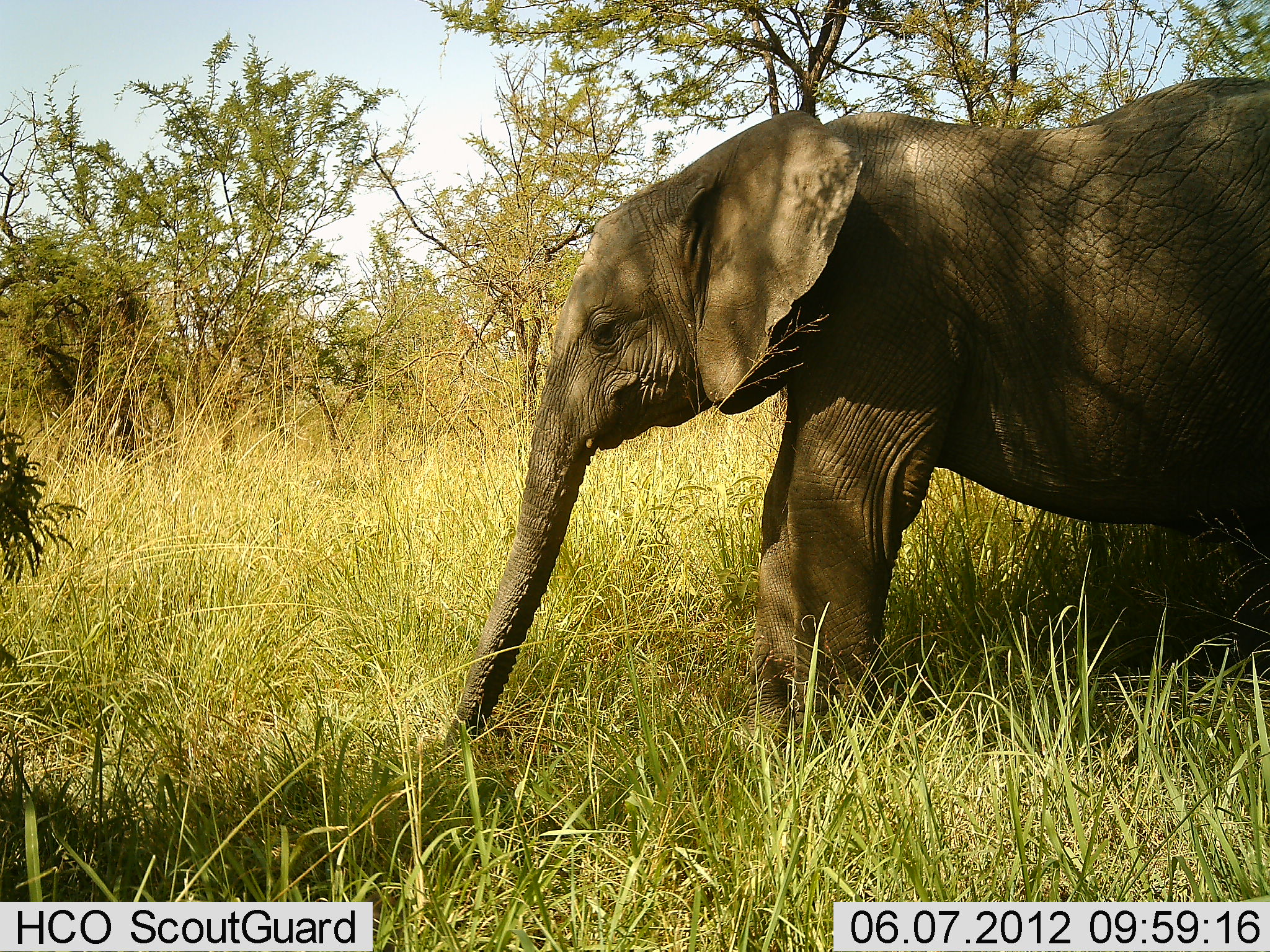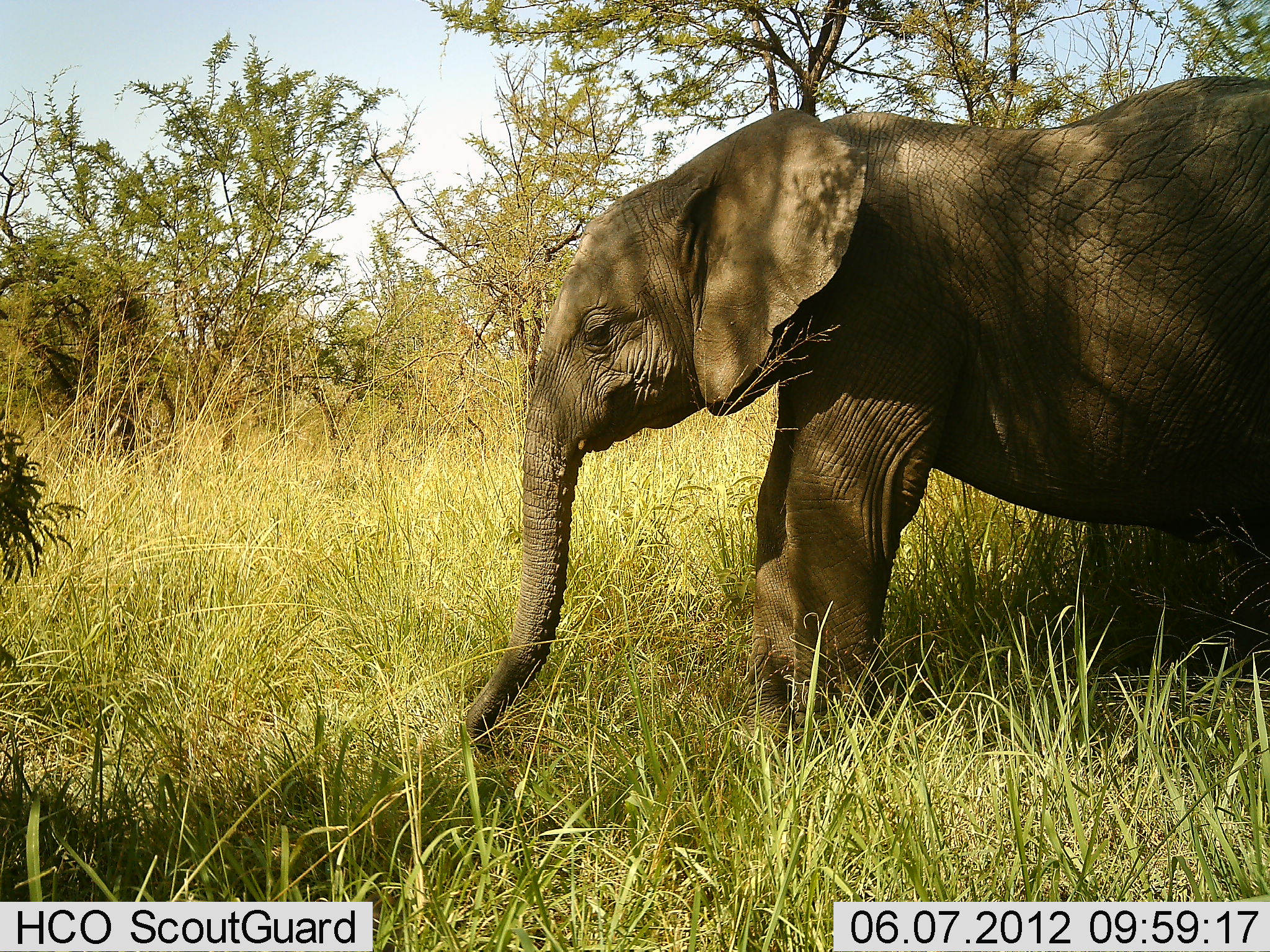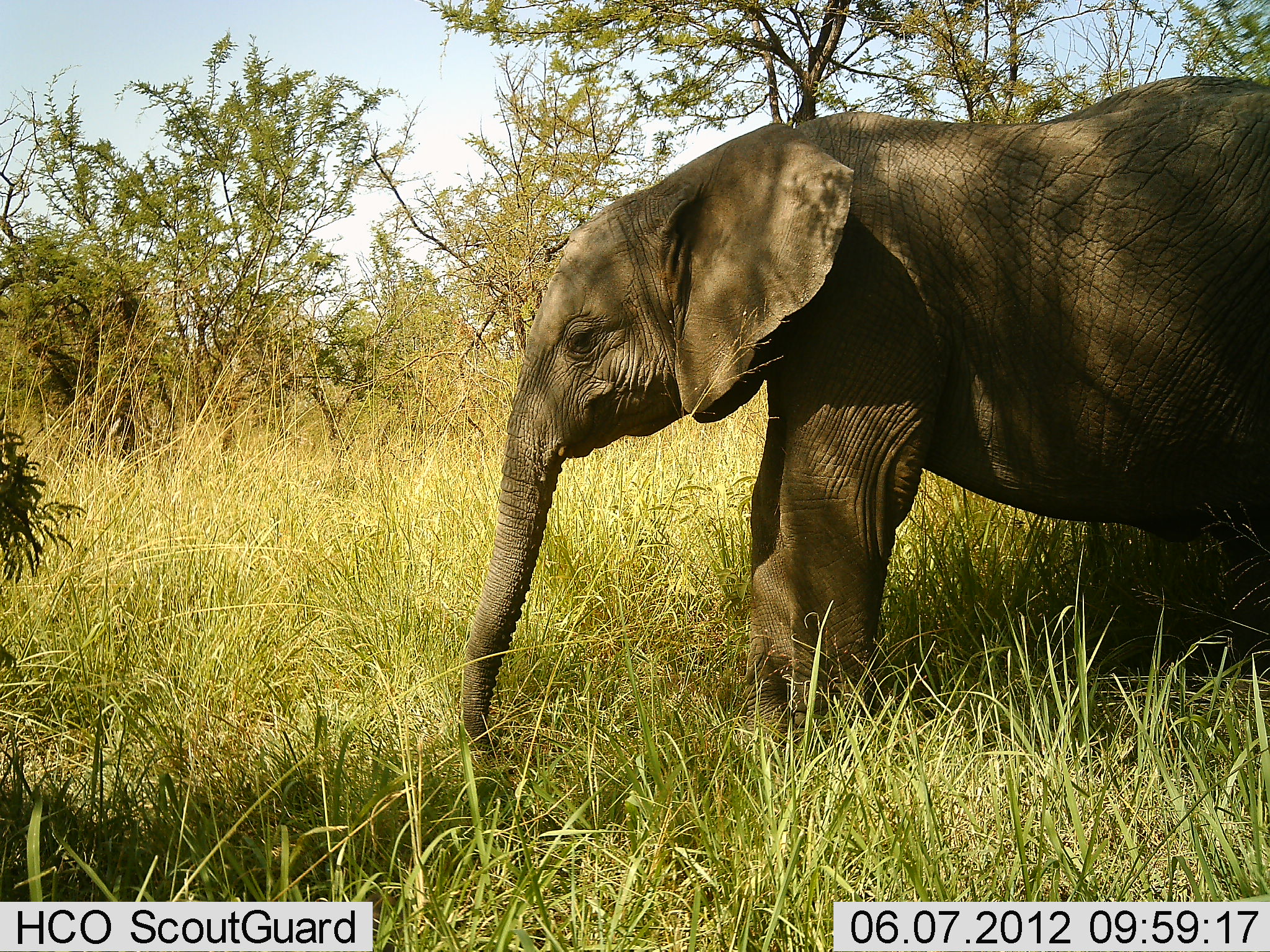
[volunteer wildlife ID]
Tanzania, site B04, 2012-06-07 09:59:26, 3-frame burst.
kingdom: Animalia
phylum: Chordata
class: Mammalia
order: Proboscidea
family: Elephantidae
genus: Loxodonta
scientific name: Loxodonta africana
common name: african bush elephant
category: elephant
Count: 1.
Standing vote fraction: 80%.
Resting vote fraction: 0%.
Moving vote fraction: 0%.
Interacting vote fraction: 0%.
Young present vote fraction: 20%.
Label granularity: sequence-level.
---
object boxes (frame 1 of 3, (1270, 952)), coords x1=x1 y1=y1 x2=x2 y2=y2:
animal: x1=441 y1=74 x2=1270 y2=758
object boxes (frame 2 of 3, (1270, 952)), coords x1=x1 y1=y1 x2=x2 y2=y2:
animal: x1=441 y1=73 x2=1270 y2=771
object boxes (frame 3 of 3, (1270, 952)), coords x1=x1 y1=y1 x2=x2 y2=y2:
animal: x1=462 y1=73 x2=1270 y2=751